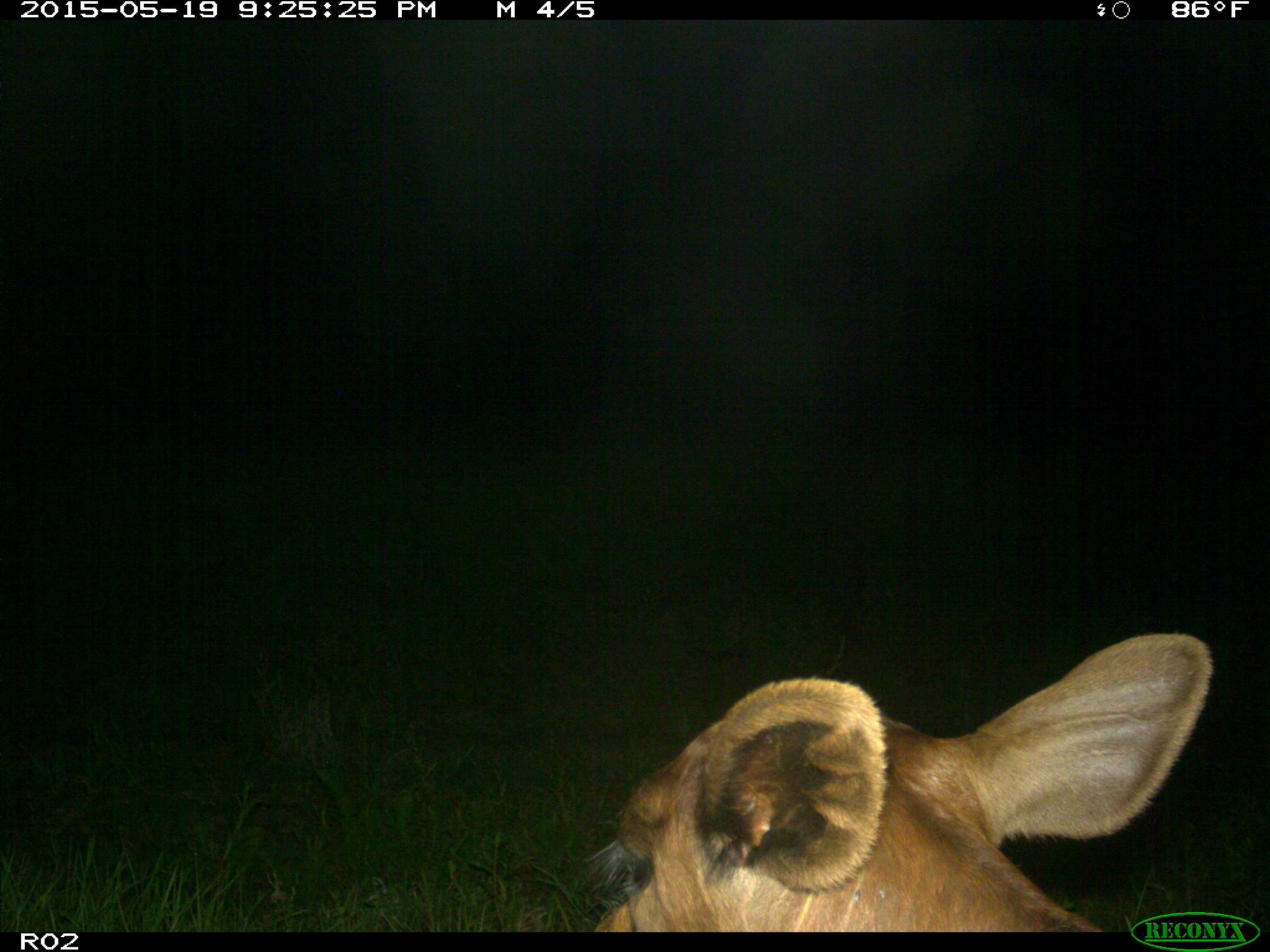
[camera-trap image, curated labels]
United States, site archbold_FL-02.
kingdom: Animalia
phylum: Chordata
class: Mammalia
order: Artiodactyla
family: Bovidae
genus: Bos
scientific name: Bos taurus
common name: domestic cow